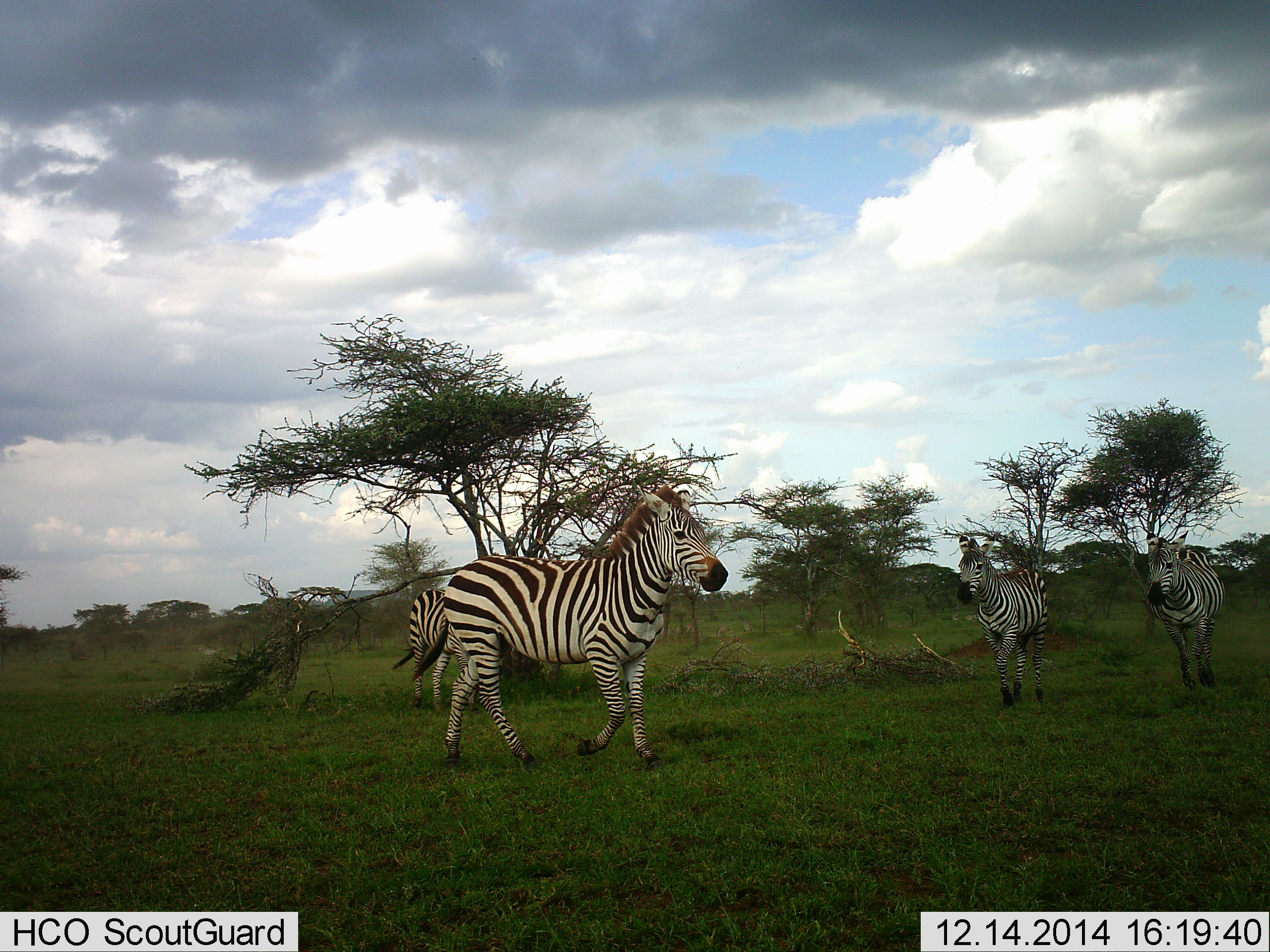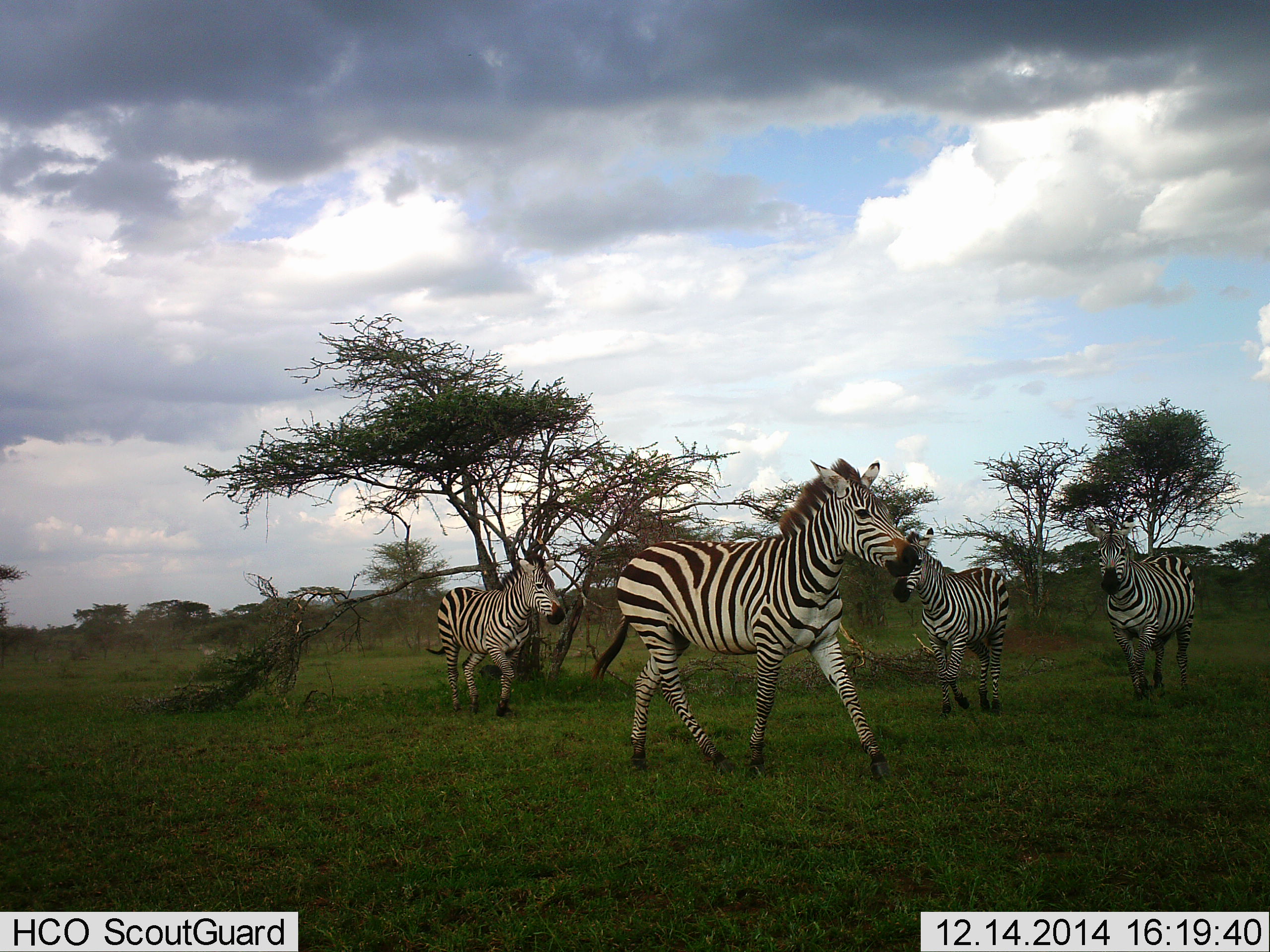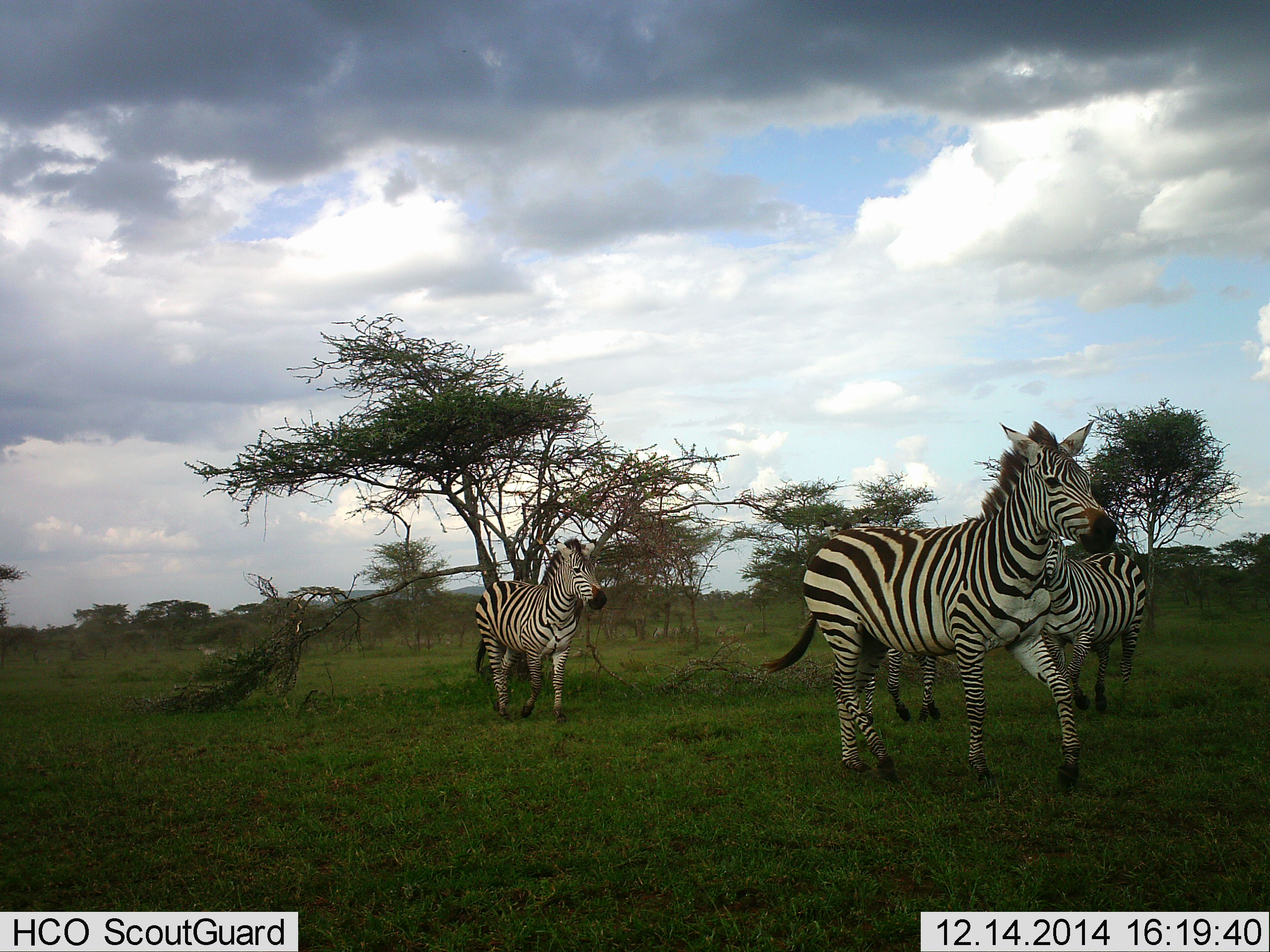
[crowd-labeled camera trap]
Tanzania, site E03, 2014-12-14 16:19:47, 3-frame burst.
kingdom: Animalia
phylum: Chordata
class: Mammalia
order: Perissodactyla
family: Equidae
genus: Equus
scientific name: Equus quagga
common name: plains zebra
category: zebra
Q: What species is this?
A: Zebra (plains zebra) (Equus quagga).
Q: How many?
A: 4.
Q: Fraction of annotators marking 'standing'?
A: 10%.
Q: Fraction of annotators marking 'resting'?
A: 0%.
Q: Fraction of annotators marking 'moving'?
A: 100%.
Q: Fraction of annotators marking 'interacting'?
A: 0%.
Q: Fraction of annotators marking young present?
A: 0%.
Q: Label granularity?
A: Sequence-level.